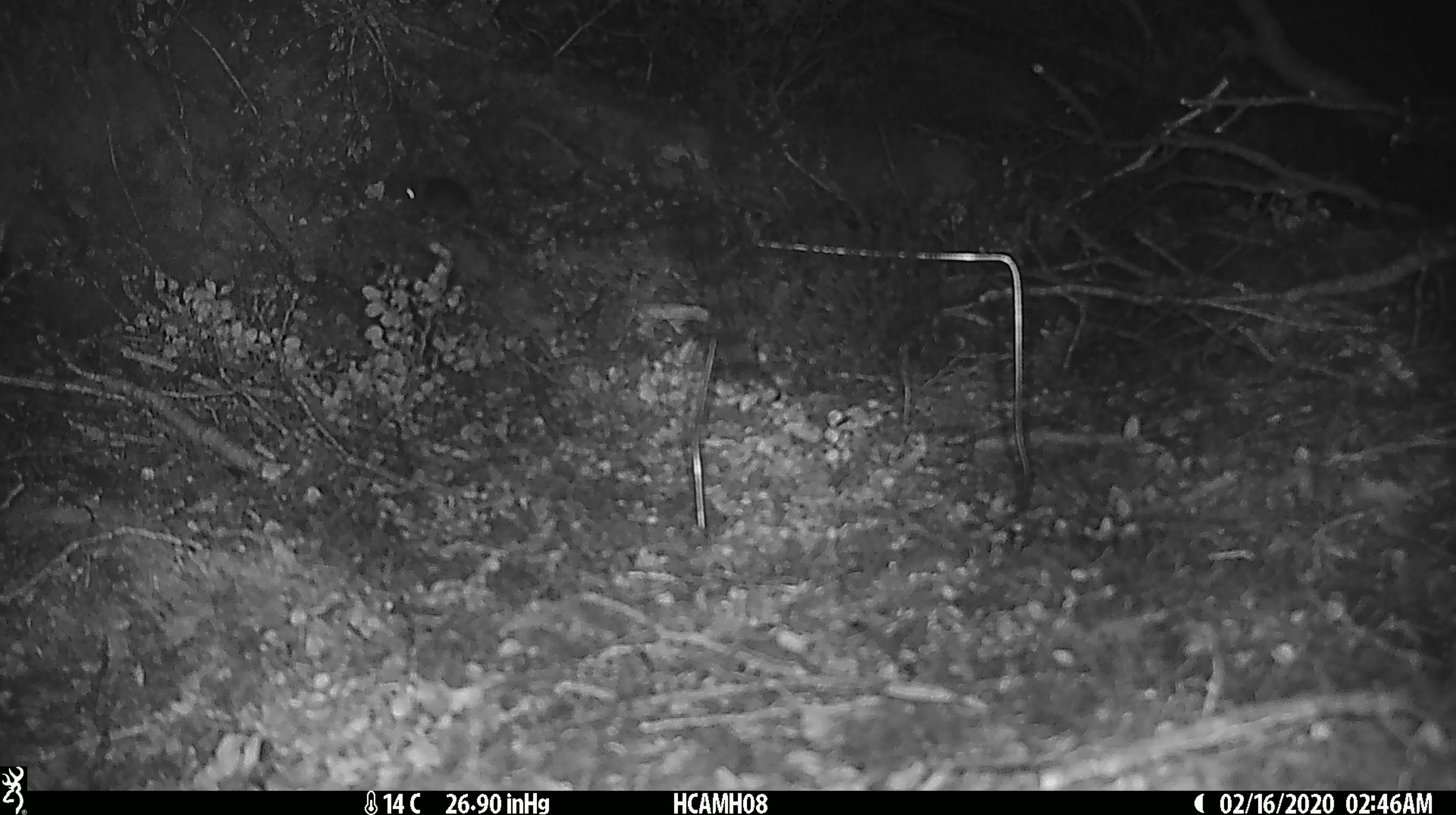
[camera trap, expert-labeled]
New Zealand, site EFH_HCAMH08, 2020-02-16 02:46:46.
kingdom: Animalia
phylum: Chordata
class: Mammalia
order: Rodentia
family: Muridae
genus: Mus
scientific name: Mus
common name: mouse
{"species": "mouse (Mus)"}